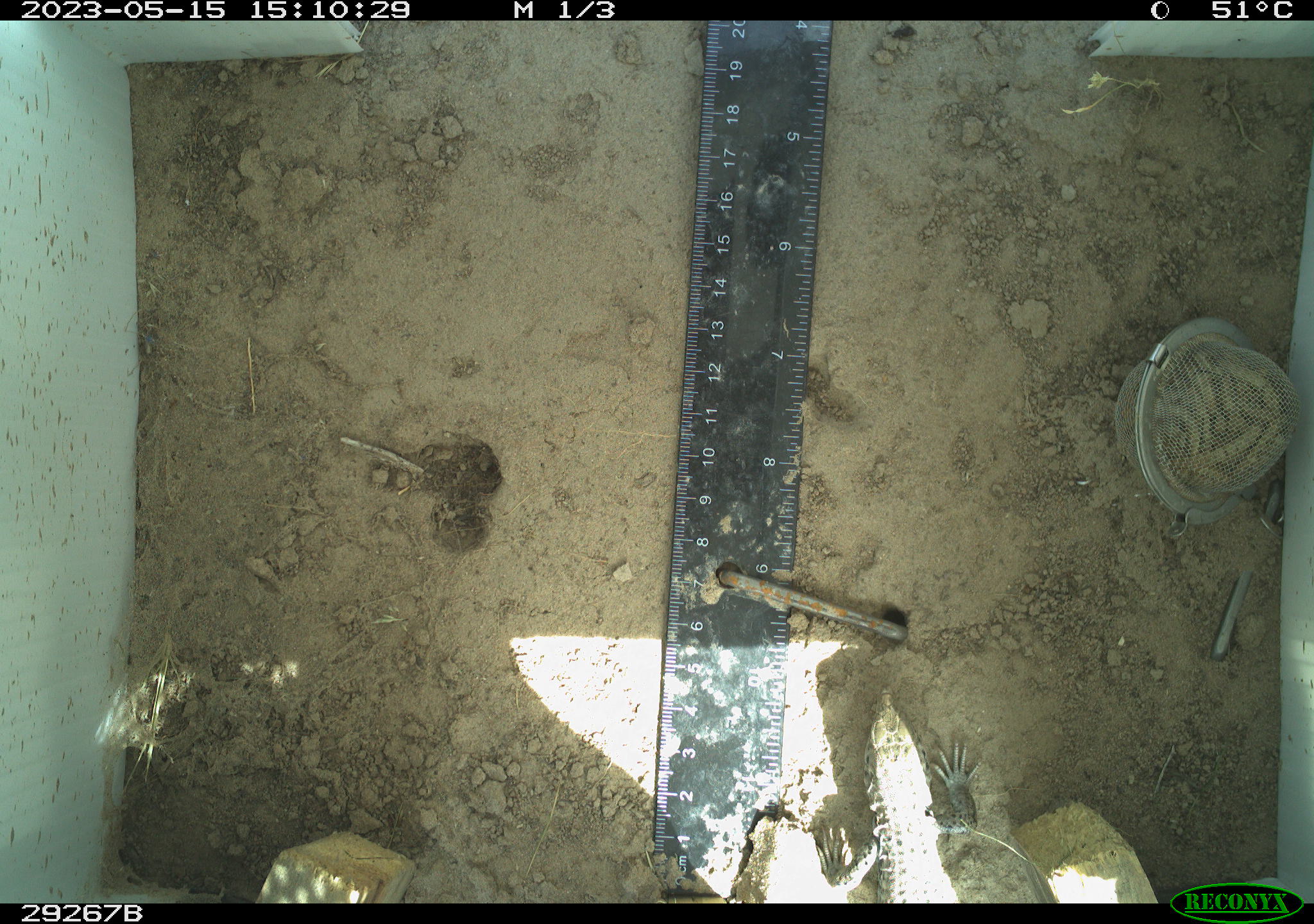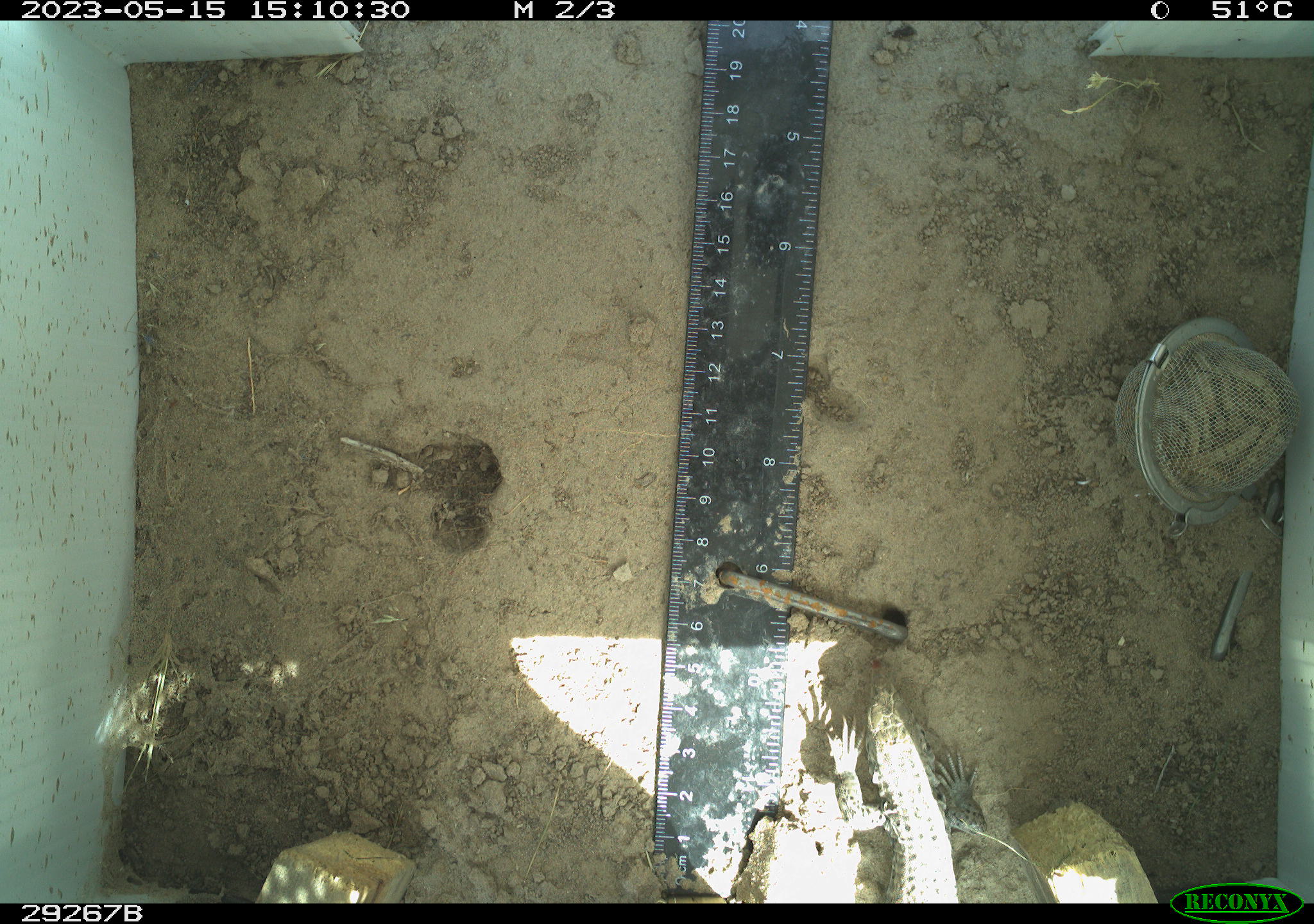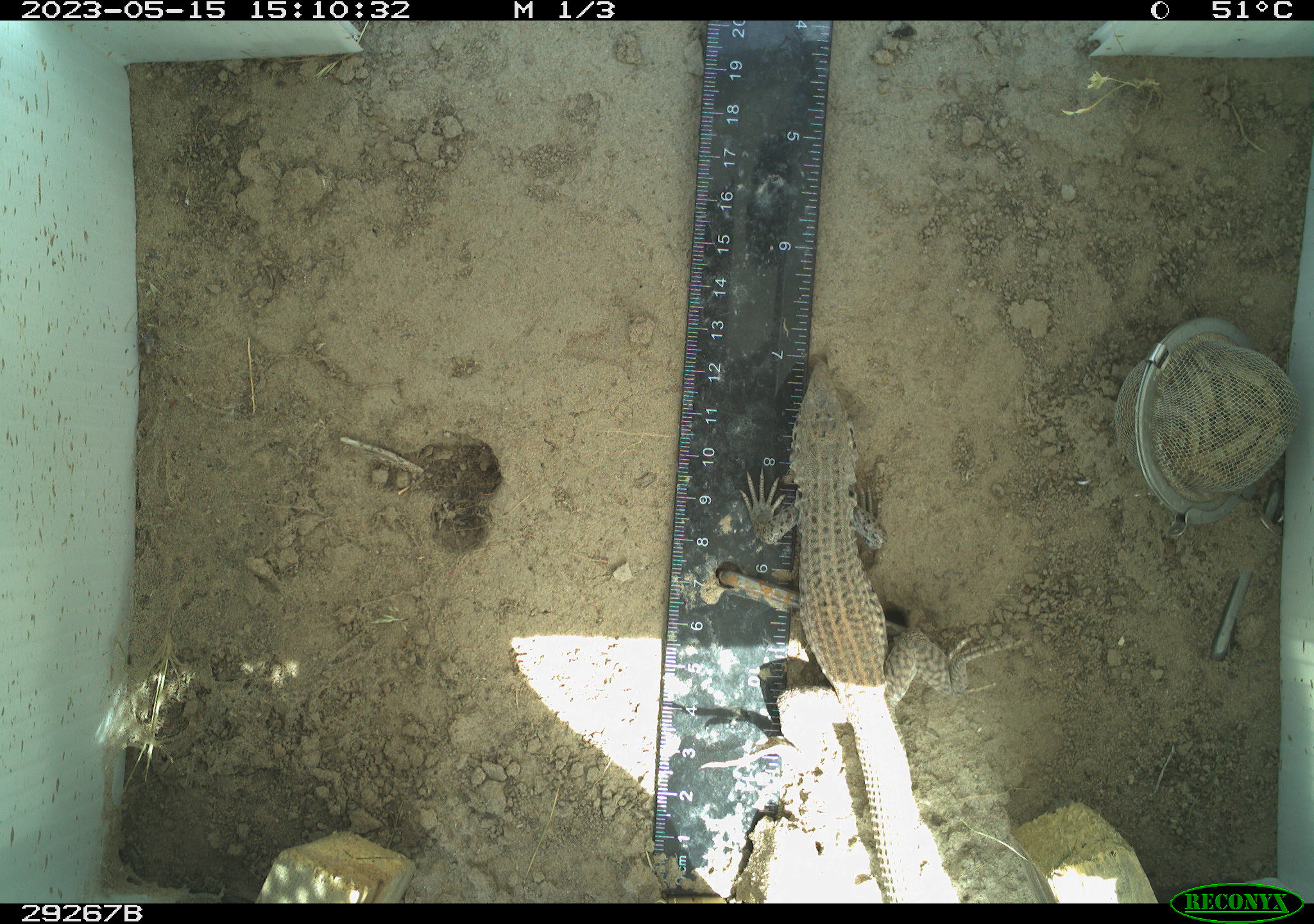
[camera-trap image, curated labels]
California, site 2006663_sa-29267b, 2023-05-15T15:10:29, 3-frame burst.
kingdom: Animalia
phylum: Chordata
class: Reptilia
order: Squamata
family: Teiidae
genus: Aspidoscelis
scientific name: Aspidoscelis tigris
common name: western whiptail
Western whiptail (Aspidoscelis tigris).